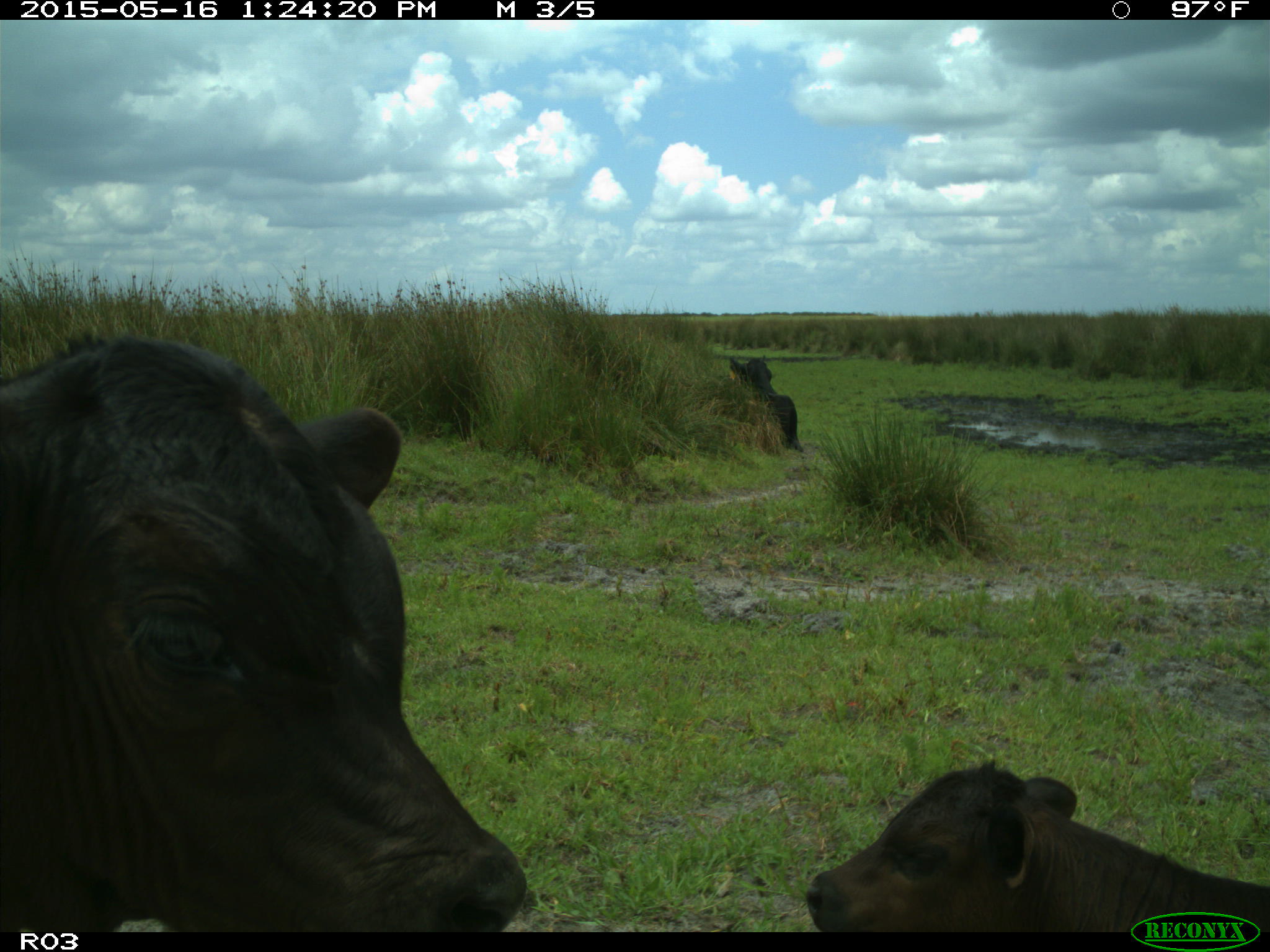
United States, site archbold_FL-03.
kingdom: Animalia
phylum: Chordata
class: Mammalia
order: Artiodactyla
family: Bovidae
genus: Bos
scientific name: Bos taurus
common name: domestic cow